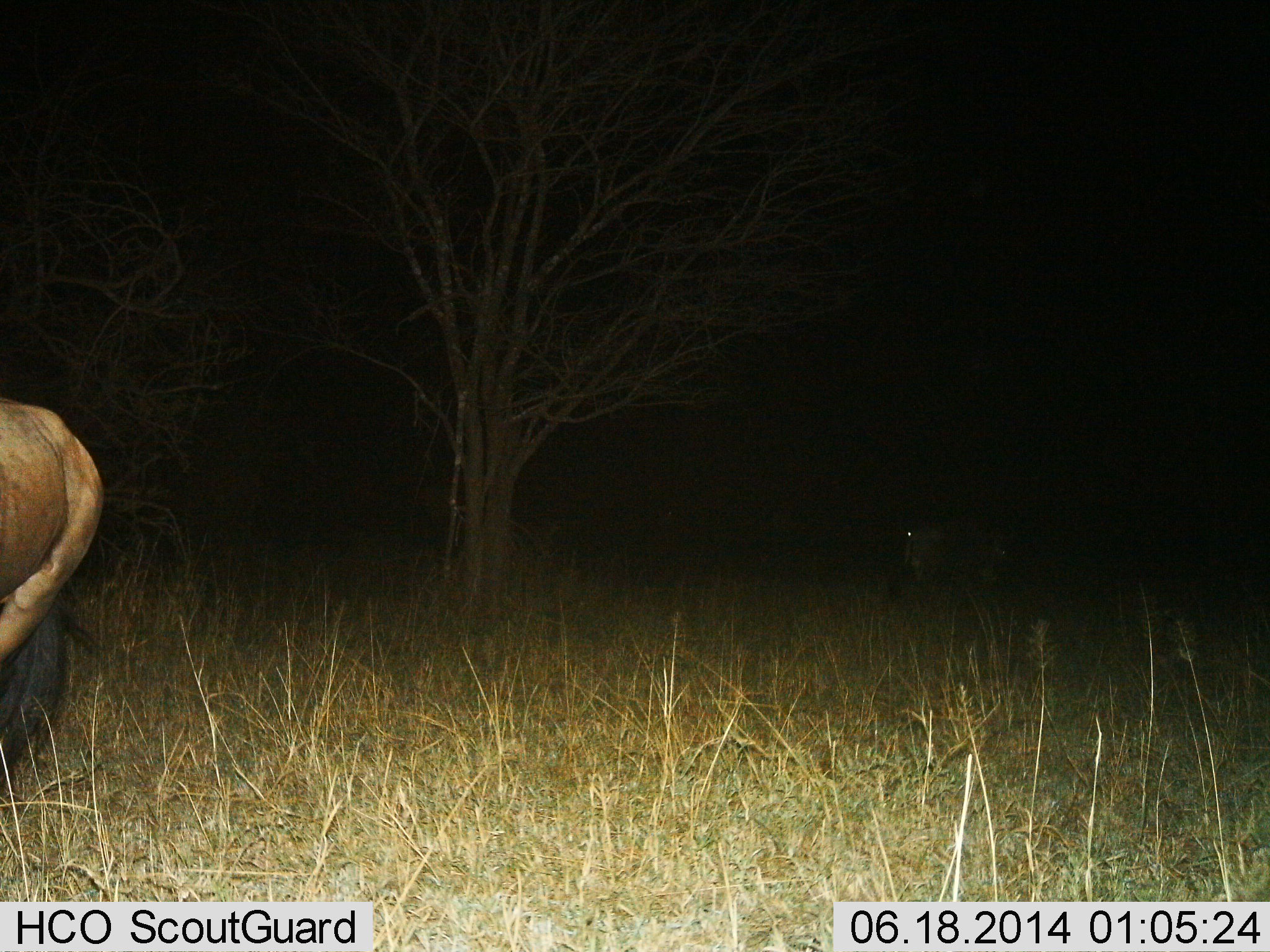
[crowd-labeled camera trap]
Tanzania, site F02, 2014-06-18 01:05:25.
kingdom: Animalia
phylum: Chordata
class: Mammalia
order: Artiodactyla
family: Bovidae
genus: Connochaetes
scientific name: Connochaetes taurinus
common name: blue wildebeest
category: wildebeest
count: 2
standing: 70%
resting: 0%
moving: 20%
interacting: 0%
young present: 0%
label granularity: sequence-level